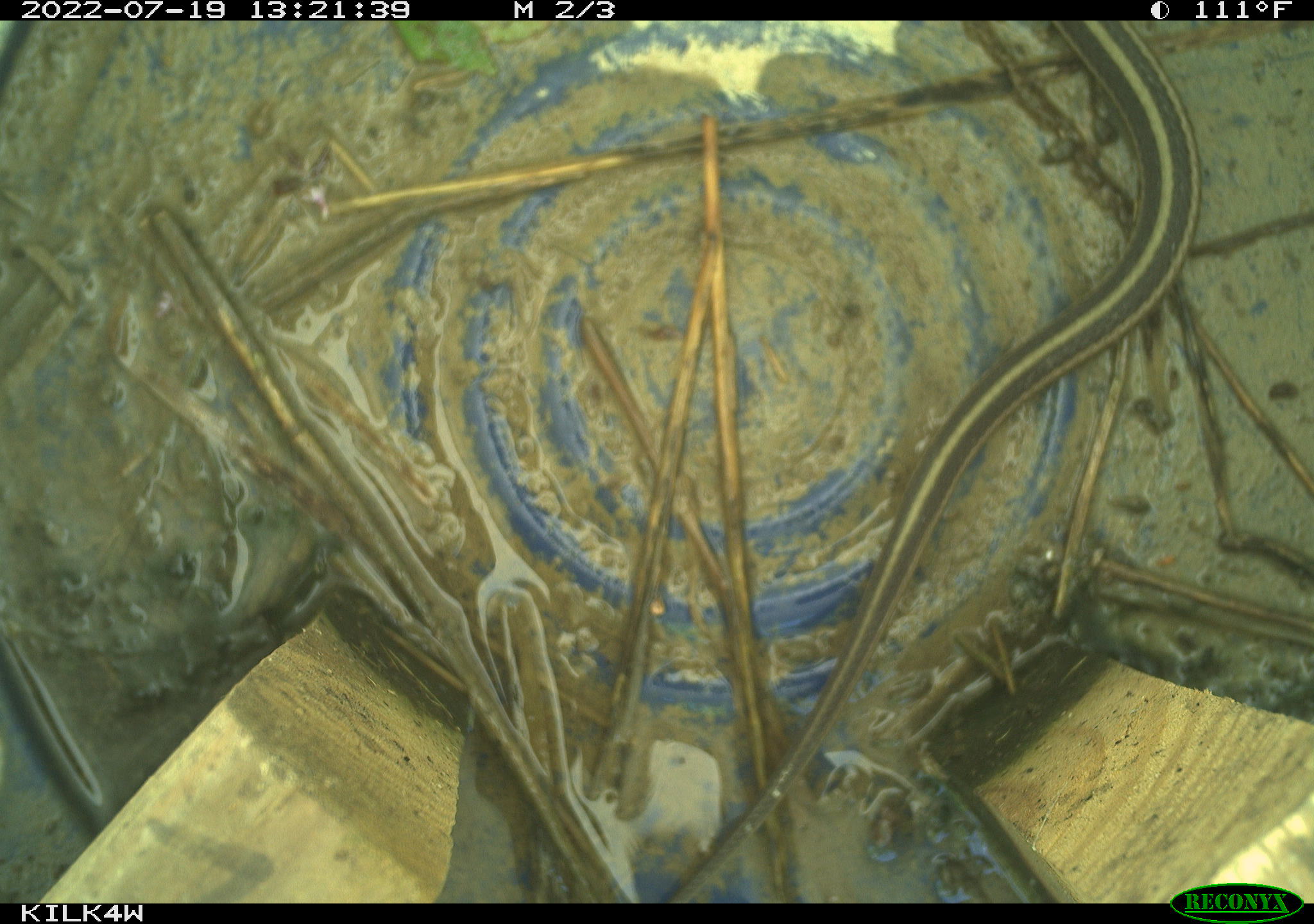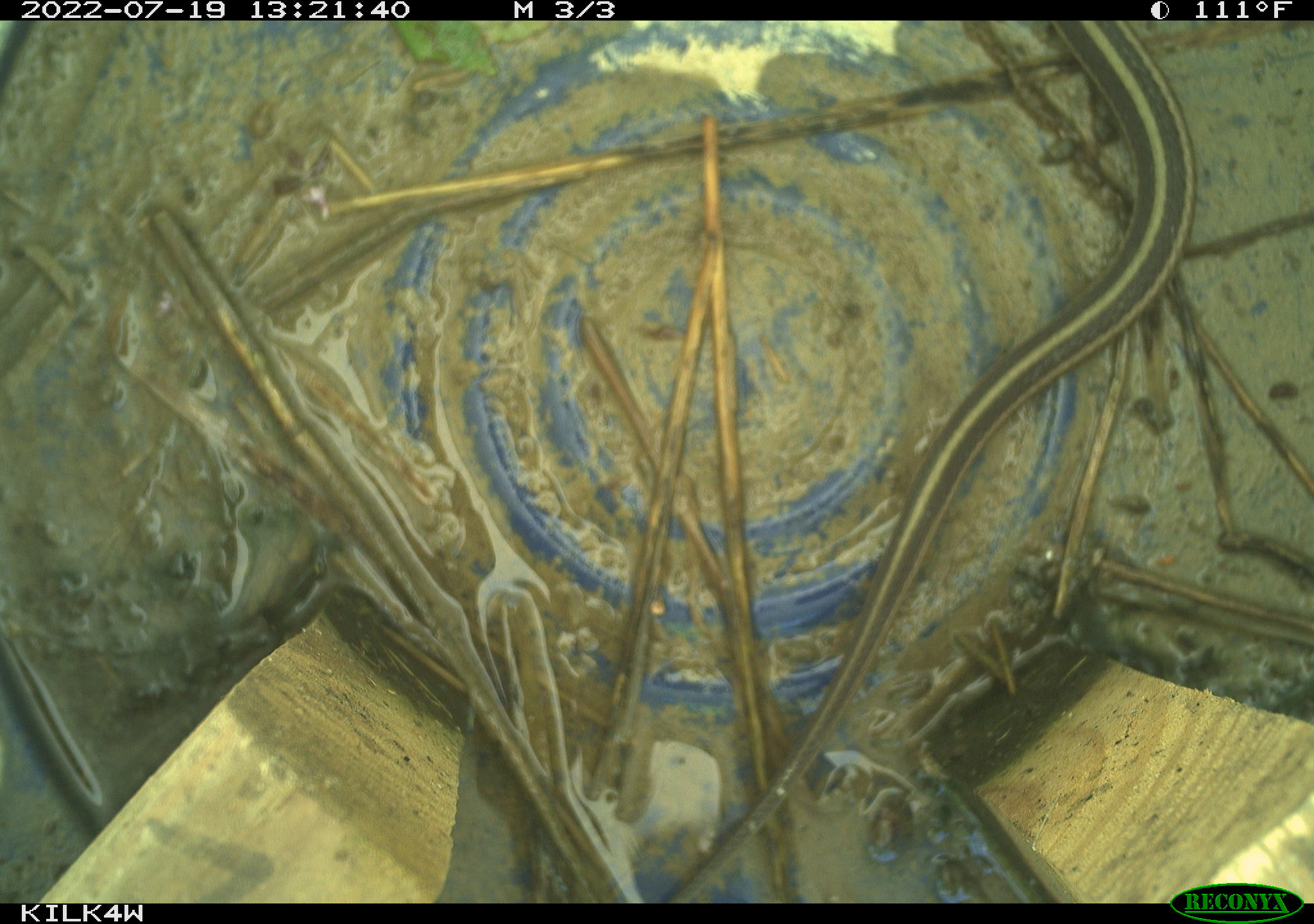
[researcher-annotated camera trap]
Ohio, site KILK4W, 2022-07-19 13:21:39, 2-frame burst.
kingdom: Animalia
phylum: Chordata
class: Reptilia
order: Squamata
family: Colubridae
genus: Thamnophis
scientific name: Thamnophis sirtalis sirtalis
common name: eastern gartersnake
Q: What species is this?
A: Eastern gartersnake (Thamnophis sirtalis sirtalis).